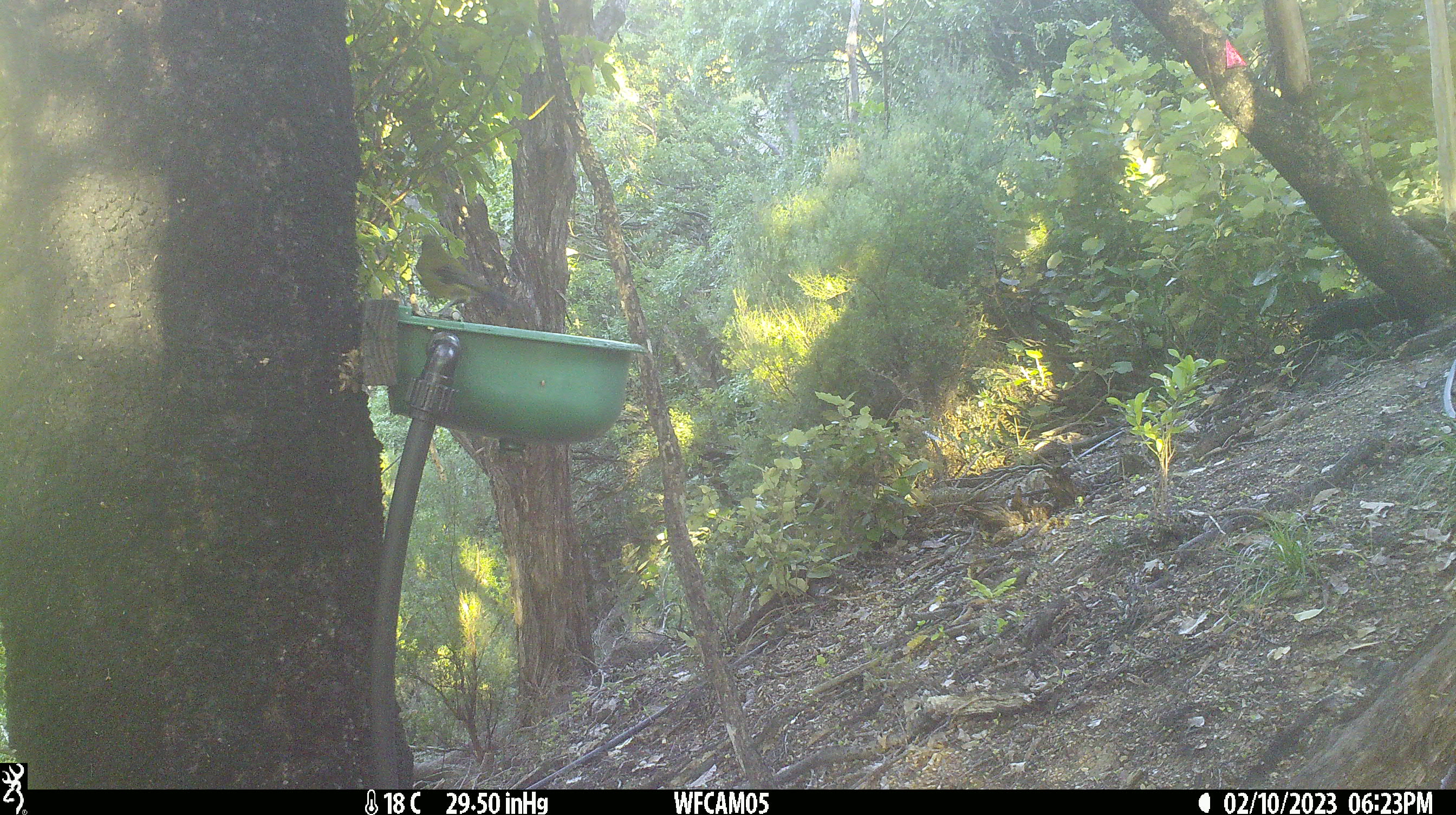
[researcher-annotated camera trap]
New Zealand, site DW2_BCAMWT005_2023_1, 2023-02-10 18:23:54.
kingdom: Animalia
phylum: Chordata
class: Aves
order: Passeriformes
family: Meliphagidae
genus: Anthornis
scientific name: Anthornis melanura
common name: new zealand bellbird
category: bellbird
Bellbird (new zealand bellbird) (Anthornis melanura).